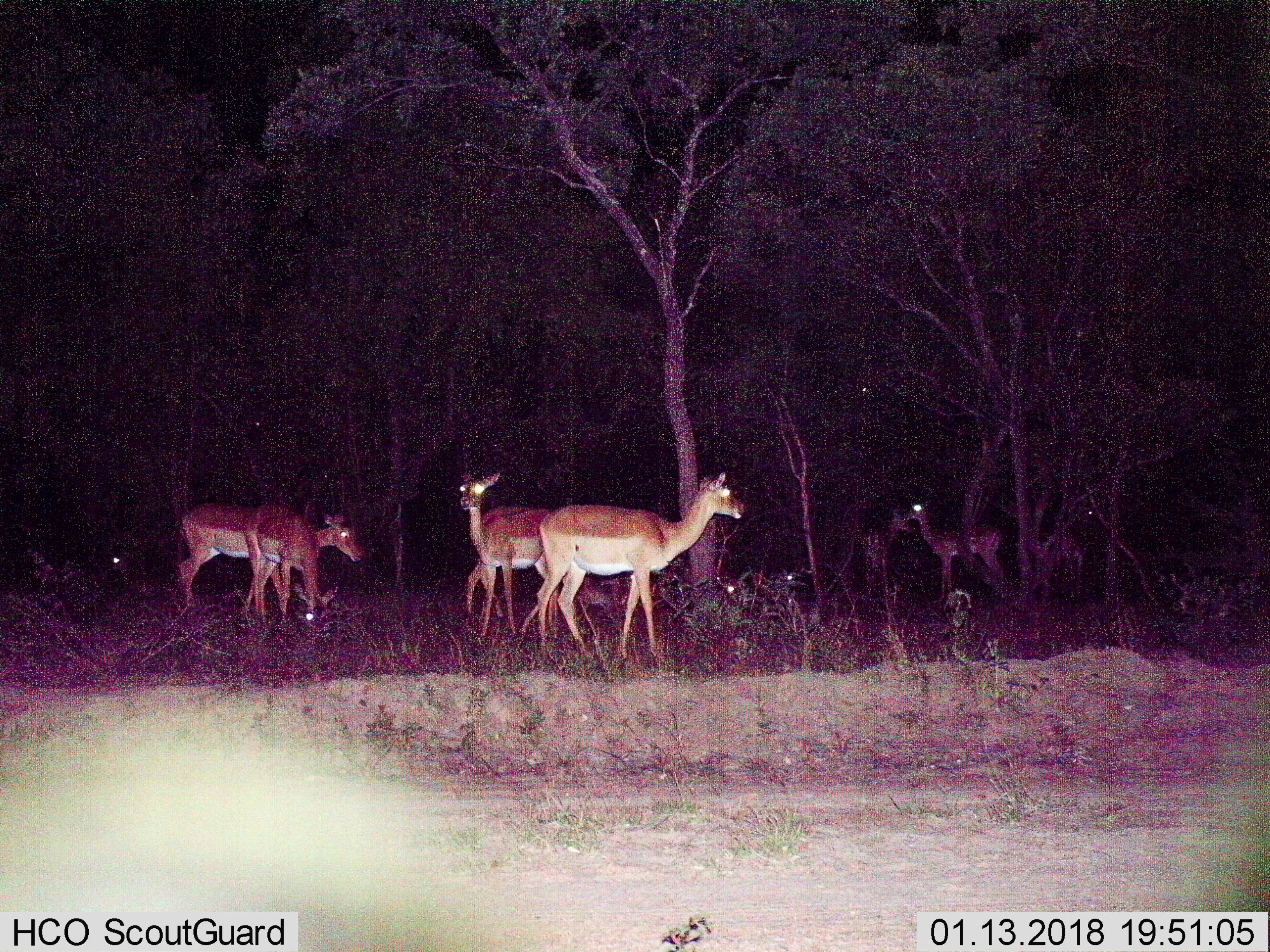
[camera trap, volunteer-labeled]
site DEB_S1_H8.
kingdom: Animalia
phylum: Chordata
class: Mammalia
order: Artiodactyla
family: Bovidae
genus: Aepyceros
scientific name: Aepyceros melampus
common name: impala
Impala (Aepyceros melampus), count 9. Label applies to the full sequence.